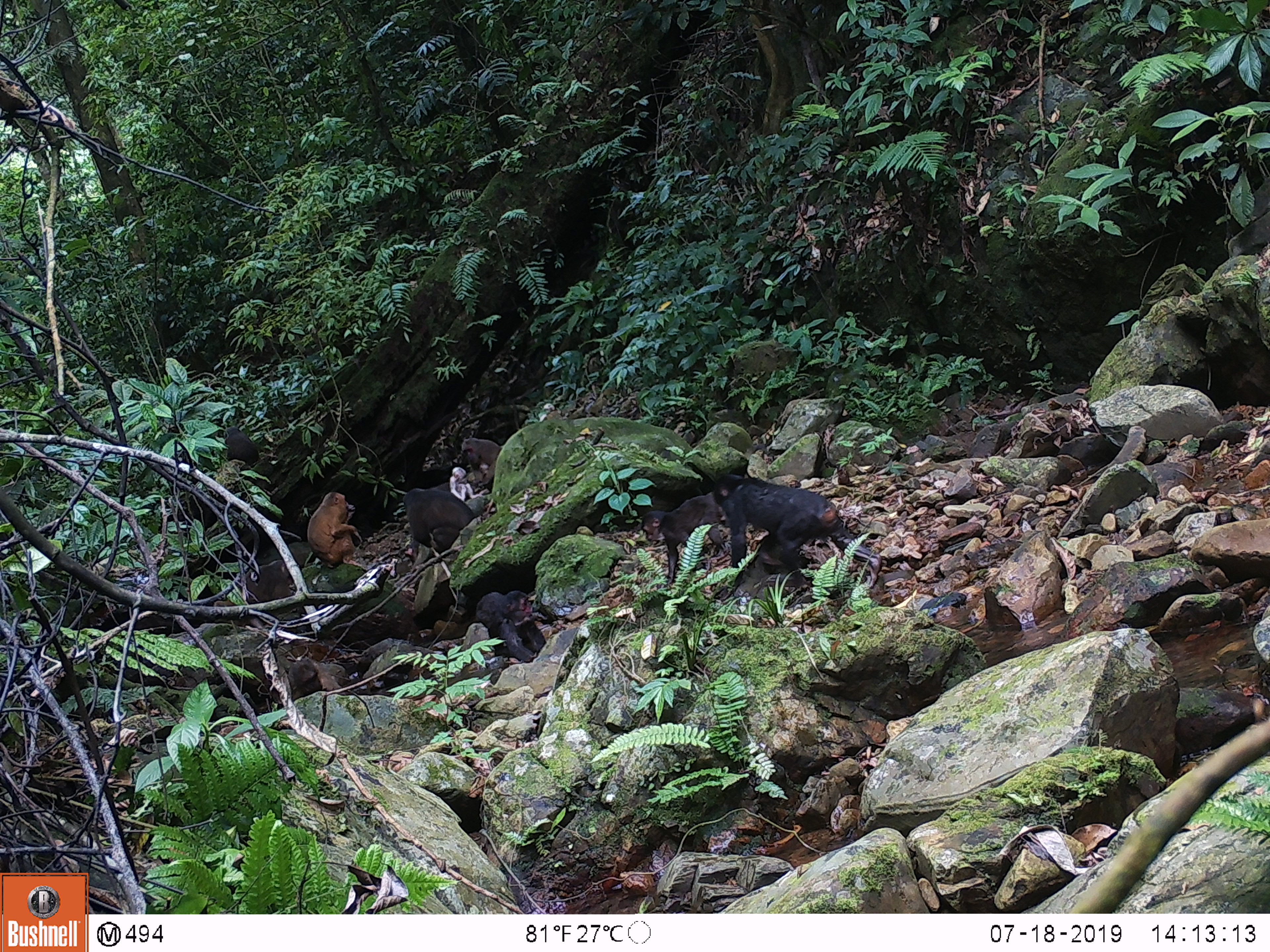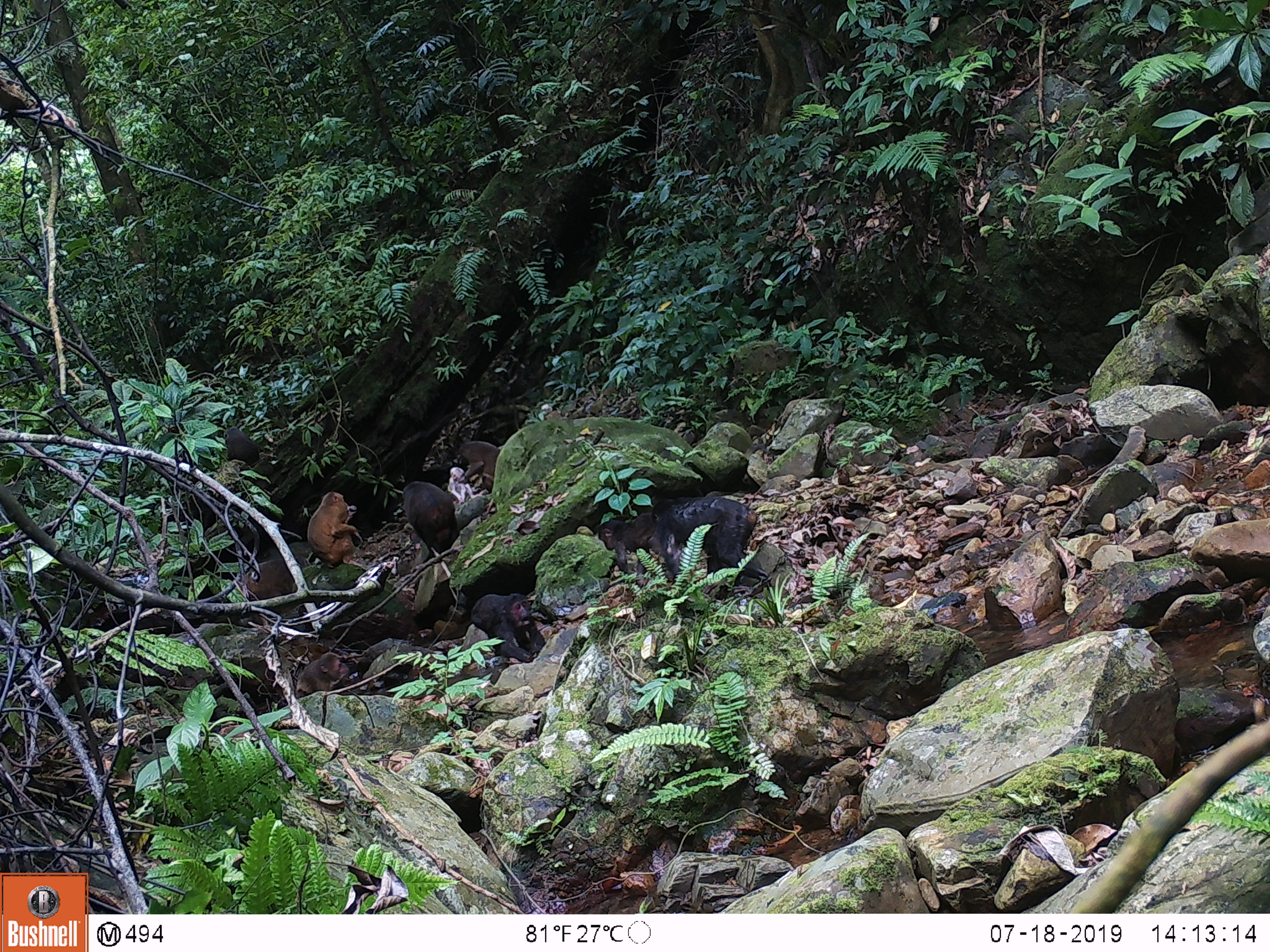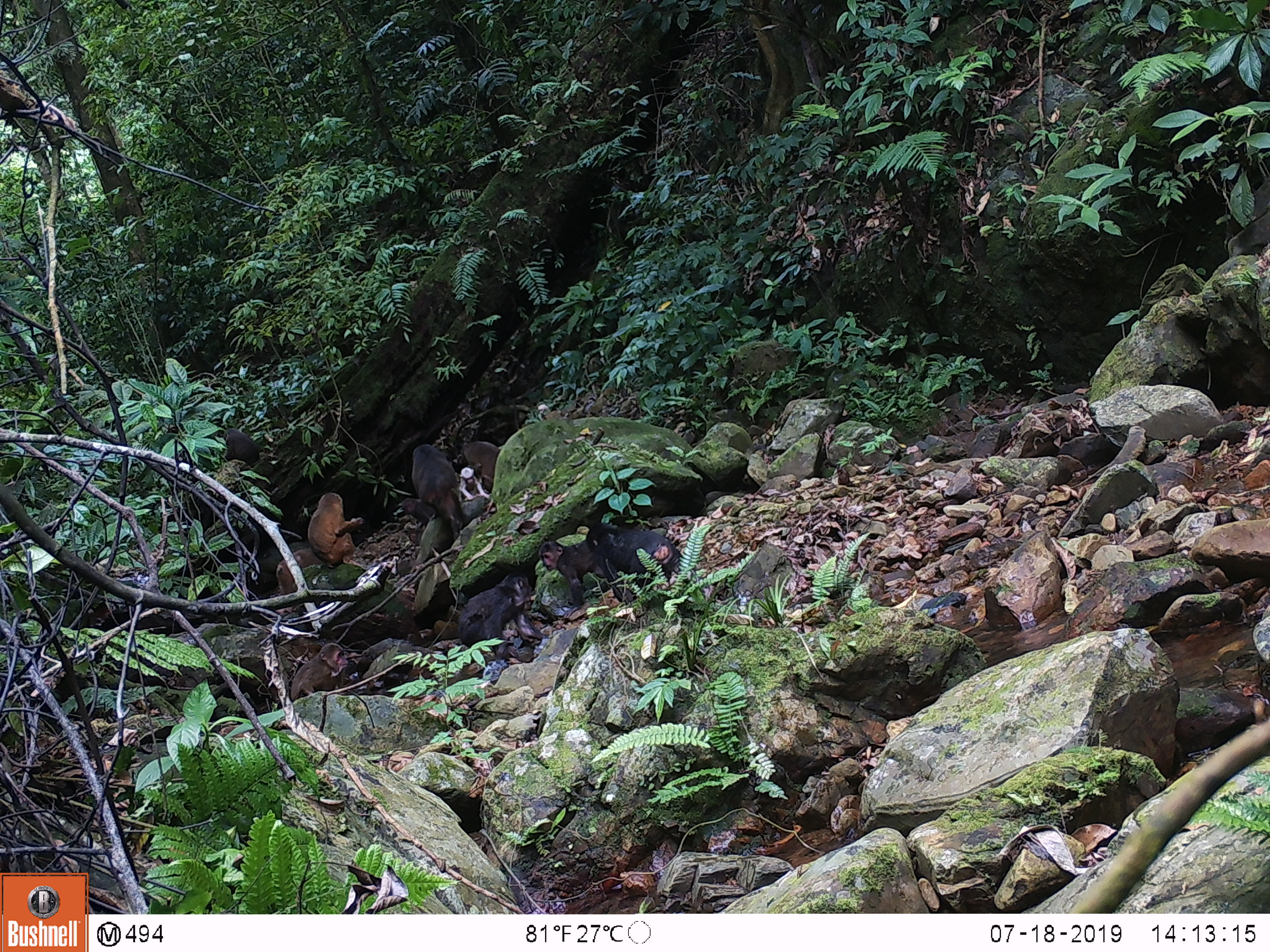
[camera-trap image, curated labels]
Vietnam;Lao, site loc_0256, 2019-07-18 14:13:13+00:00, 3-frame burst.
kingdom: Animalia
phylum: Chordata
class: Mammalia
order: Primates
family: Cercopithecidae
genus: Macaca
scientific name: Macaca arctoides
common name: stump-tailed macaque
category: stump tailed macaque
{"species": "stump tailed macaque (stump-tailed macaque) (Macaca arctoides)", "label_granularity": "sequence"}